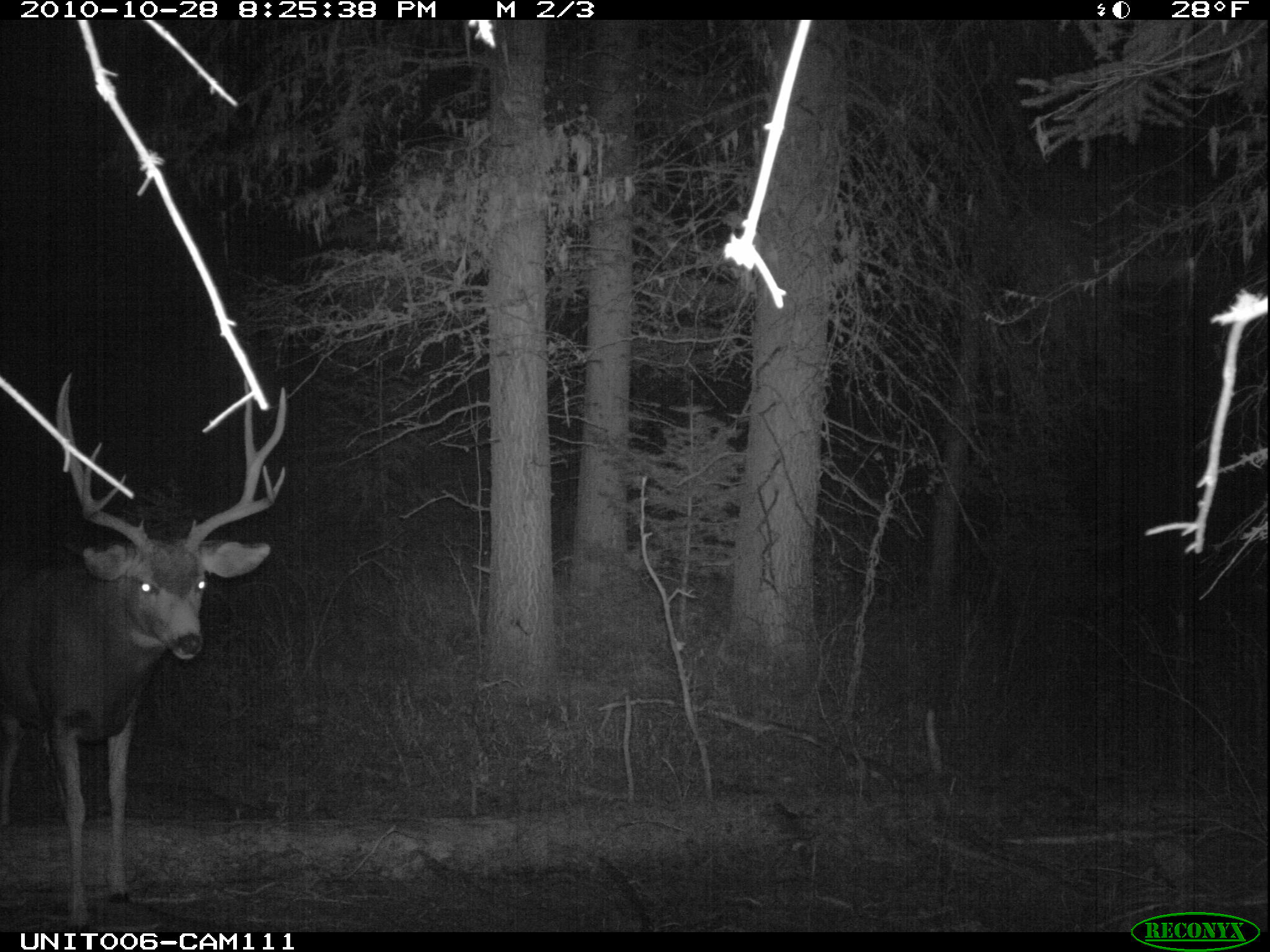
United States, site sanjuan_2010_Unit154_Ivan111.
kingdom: Animalia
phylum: Chordata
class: Mammalia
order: Artiodactyla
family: Cervidae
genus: Odocoileus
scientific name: Odocoileus hemionus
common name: mule deer